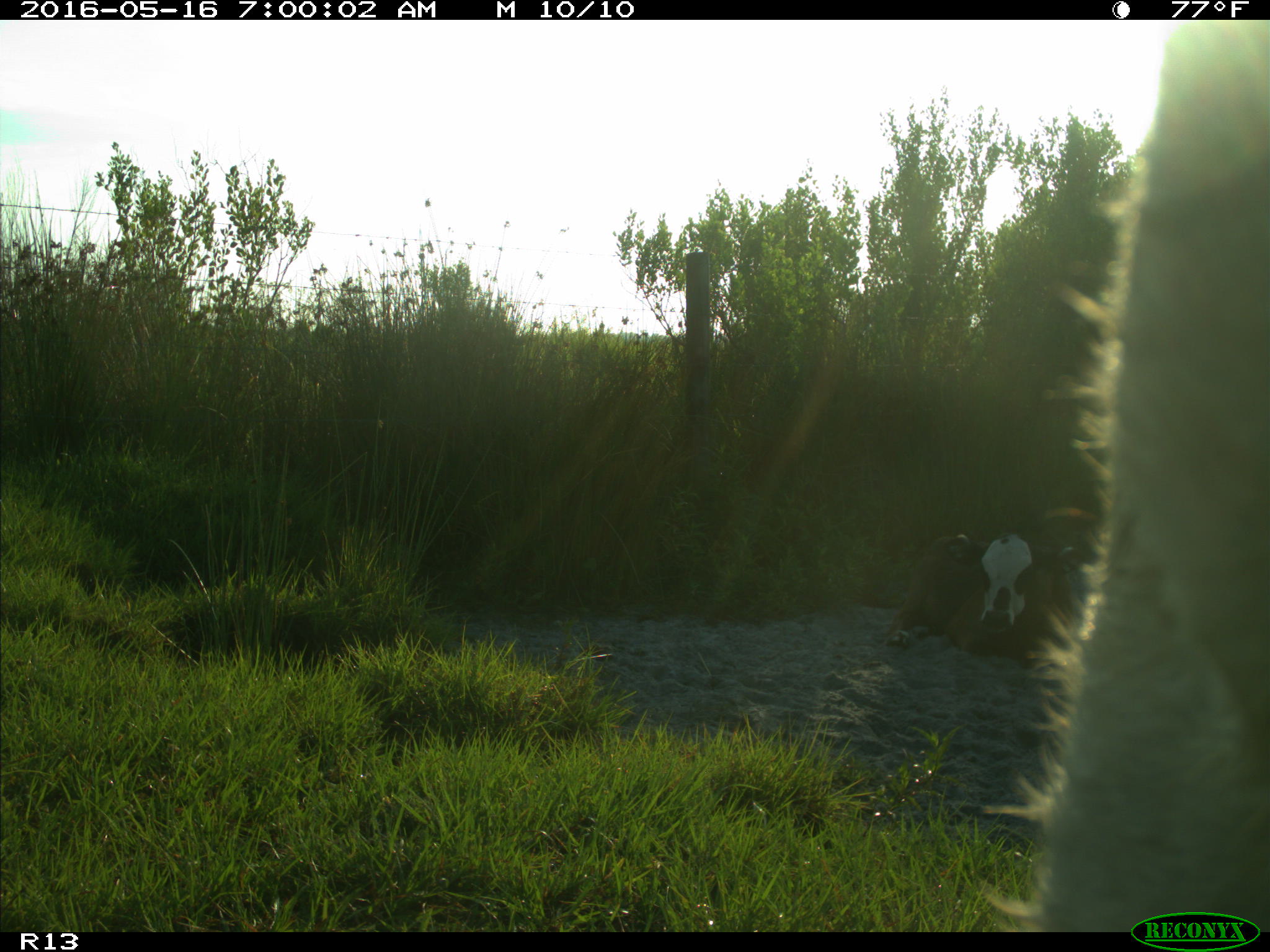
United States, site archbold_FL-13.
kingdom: Animalia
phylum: Chordata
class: Mammalia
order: Artiodactyla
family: Bovidae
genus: Bos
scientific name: Bos taurus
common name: domestic cow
Bos taurus (domestic cow).